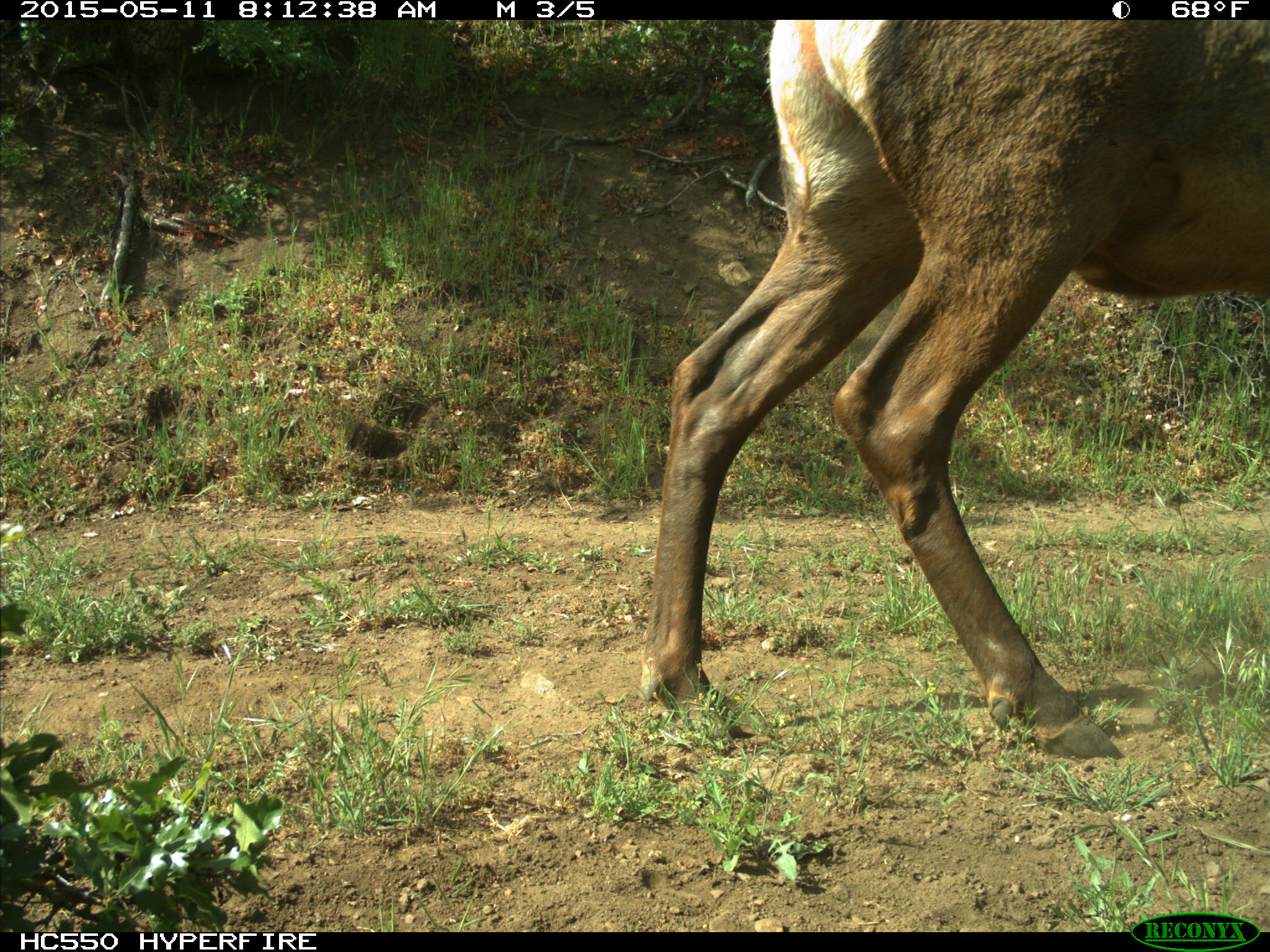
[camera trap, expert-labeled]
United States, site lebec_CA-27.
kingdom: Animalia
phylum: Chordata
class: Mammalia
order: Artiodactyla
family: Cervidae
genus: Cervus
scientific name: Cervus canadensis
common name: elk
Cervus canadensis (elk).